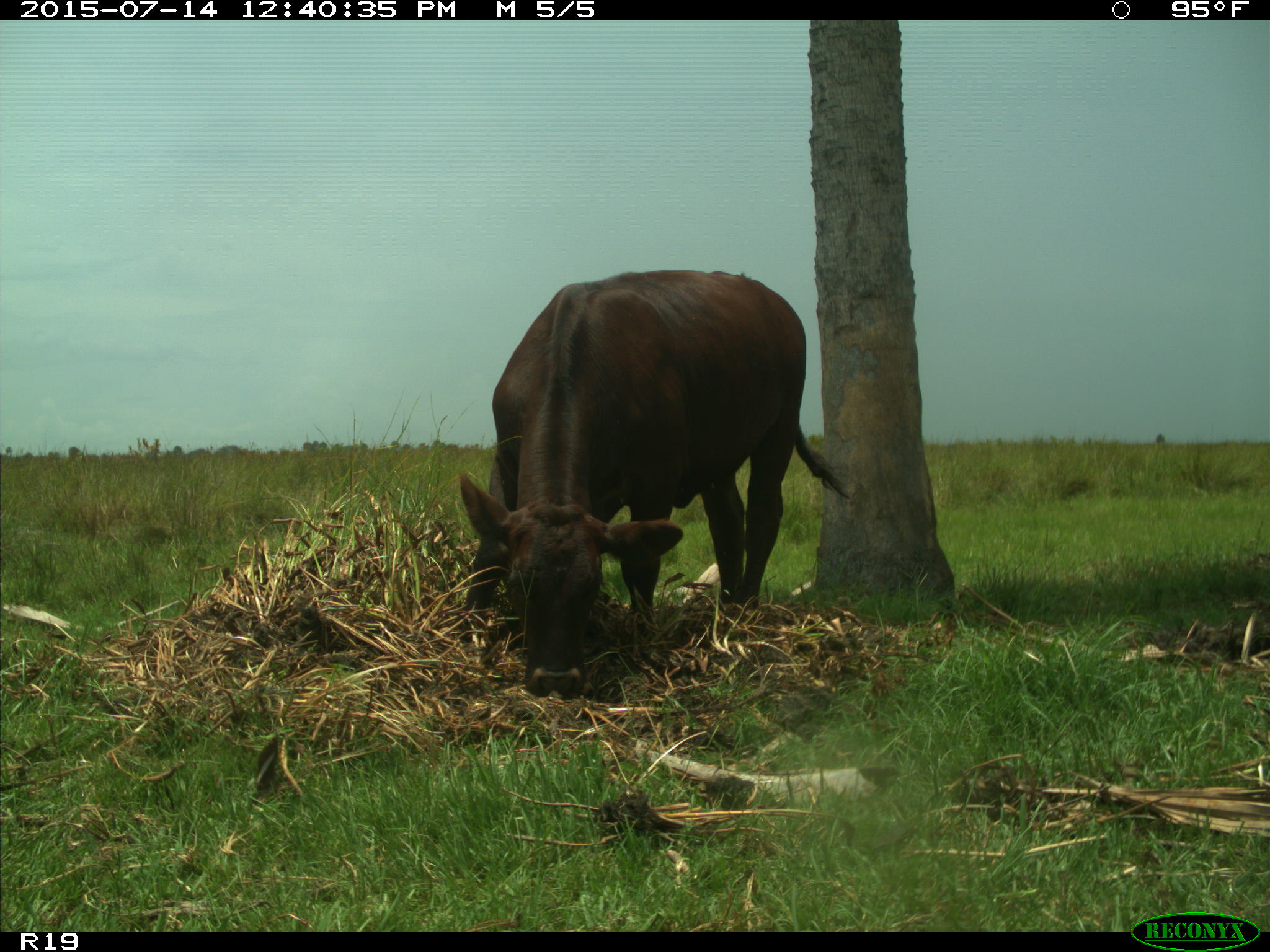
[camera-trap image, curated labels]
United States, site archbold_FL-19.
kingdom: Animalia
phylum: Chordata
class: Mammalia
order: Artiodactyla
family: Bovidae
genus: Bos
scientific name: Bos taurus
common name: domestic cow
Bos taurus (domestic cow).